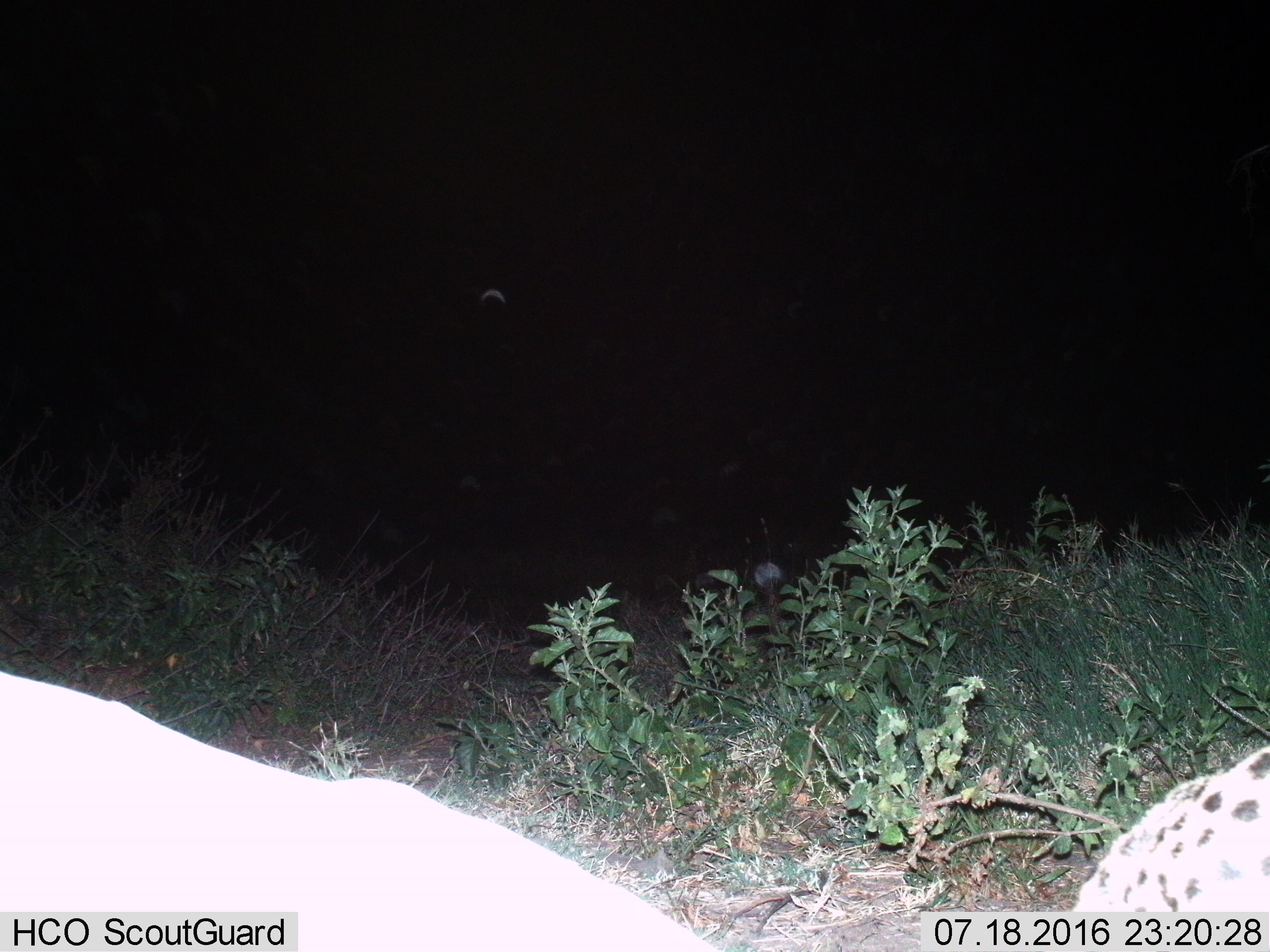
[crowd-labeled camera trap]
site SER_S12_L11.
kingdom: Animalia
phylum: Chordata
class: Mammalia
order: Carnivora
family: Felidae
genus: Acinonyx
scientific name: Acinonyx jubatus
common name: cheetah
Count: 1.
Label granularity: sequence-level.